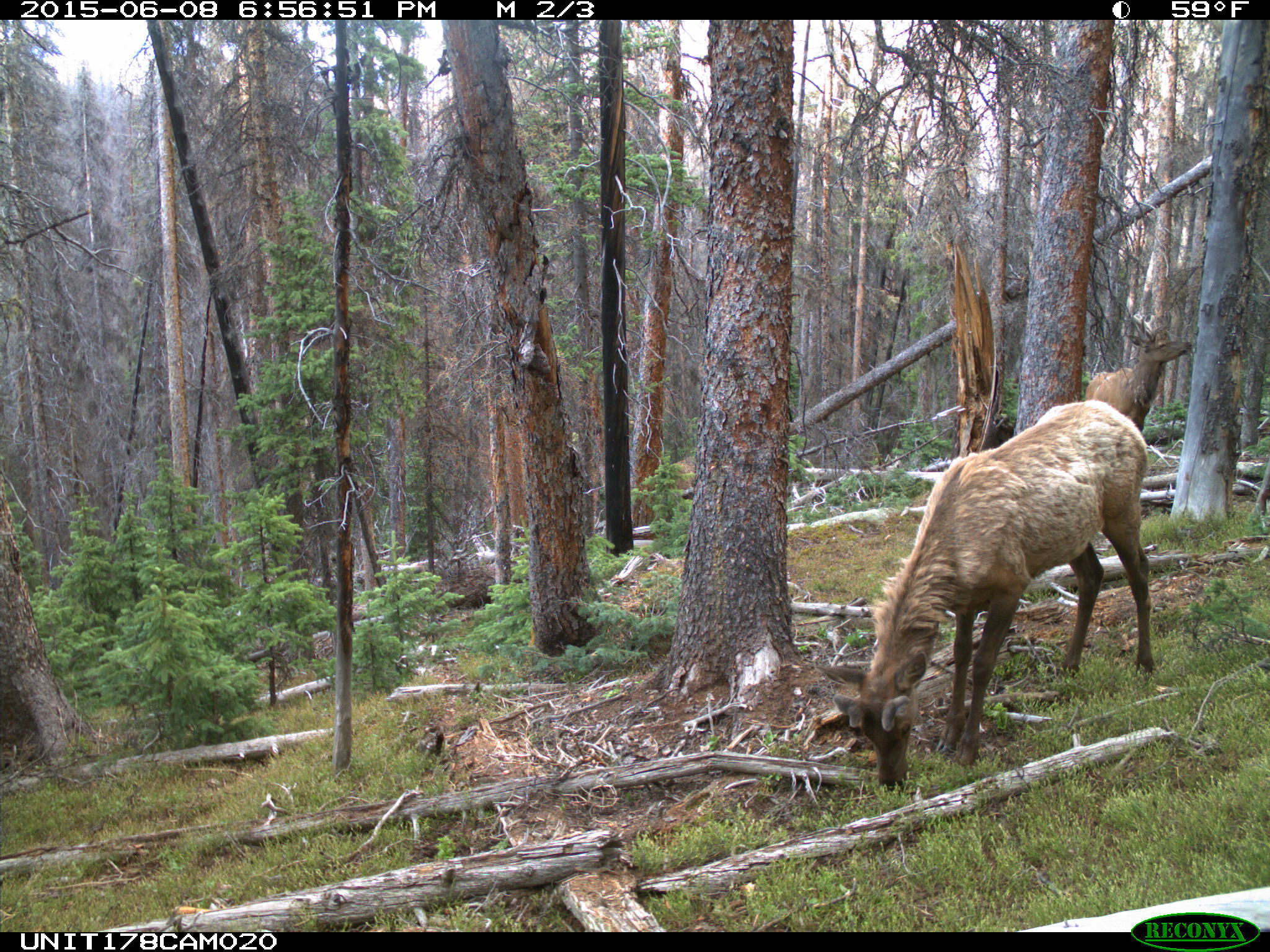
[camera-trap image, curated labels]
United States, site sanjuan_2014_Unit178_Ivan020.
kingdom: Animalia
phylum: Chordata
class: Mammalia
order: Artiodactyla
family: Cervidae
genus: Cervus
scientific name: Cervus elaphus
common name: red deer